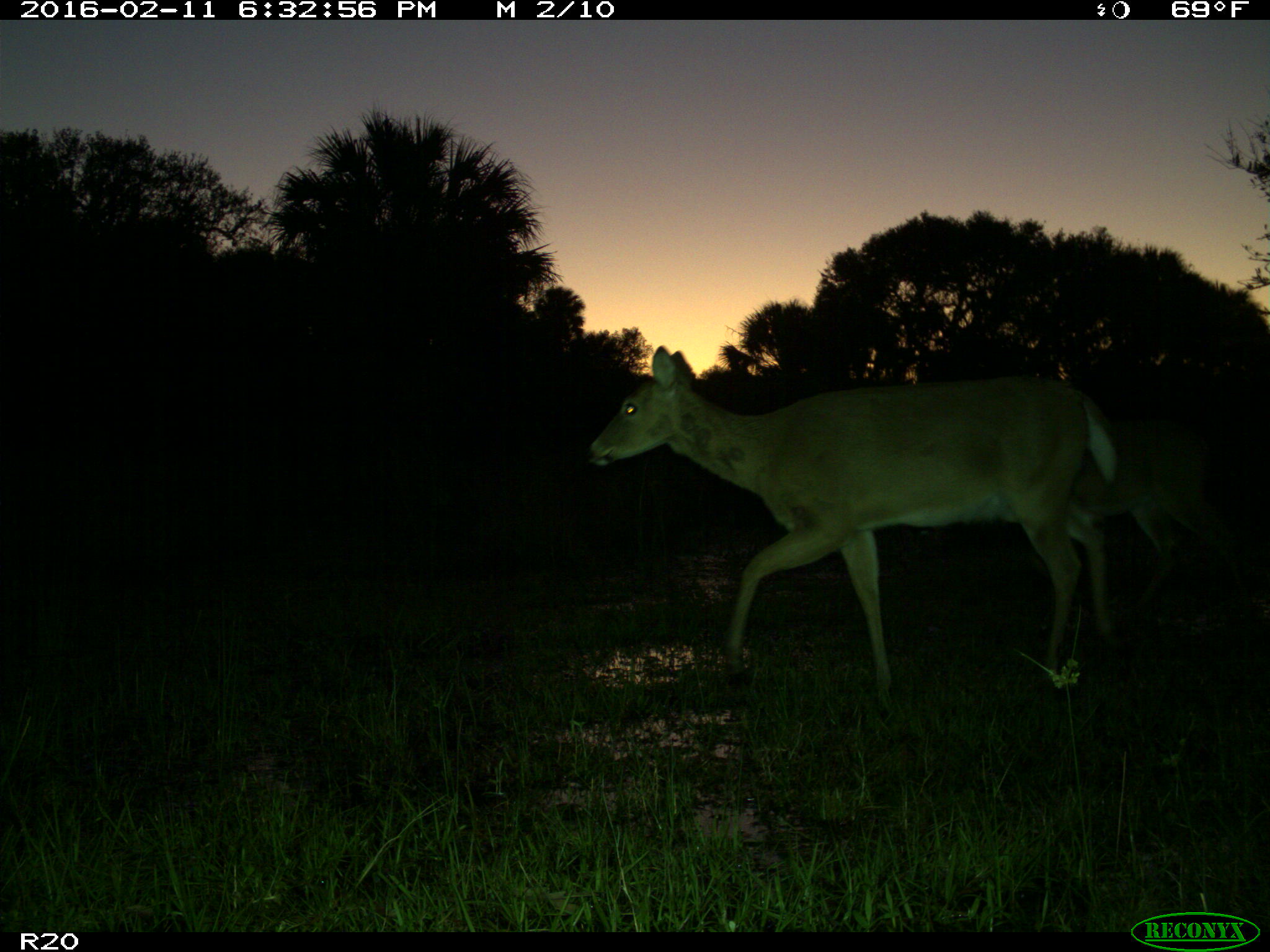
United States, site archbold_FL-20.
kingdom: Animalia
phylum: Chordata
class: Mammalia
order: Artiodactyla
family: Cervidae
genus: Odocoileus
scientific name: Odocoileus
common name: deer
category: unidentified deer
Unidentified deer (deer) (Odocoileus).